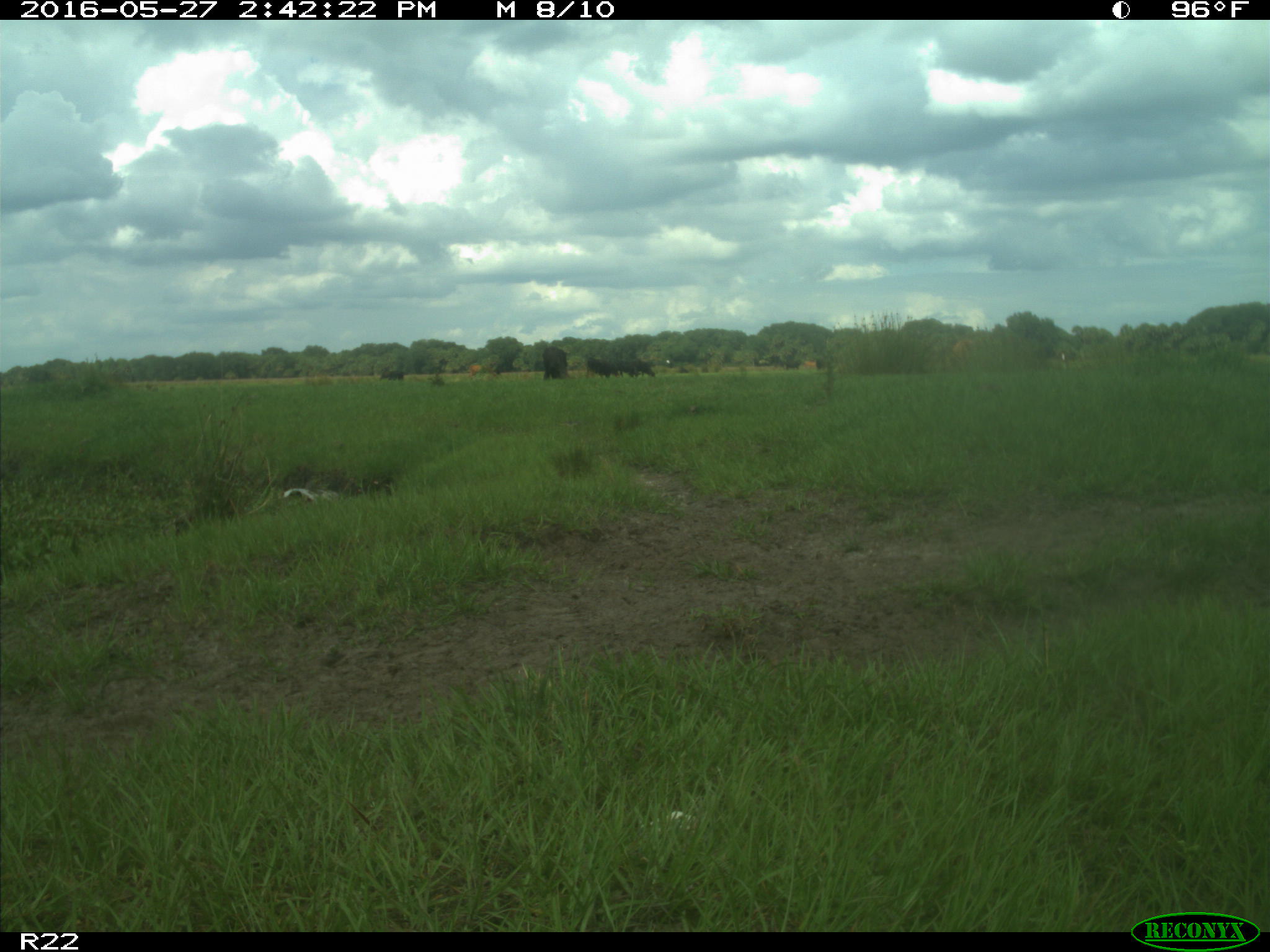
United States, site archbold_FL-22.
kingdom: Animalia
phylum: Chordata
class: Mammalia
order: Artiodactyla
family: Bovidae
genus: Bos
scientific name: Bos taurus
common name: domestic cow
Bos taurus (domestic cow).